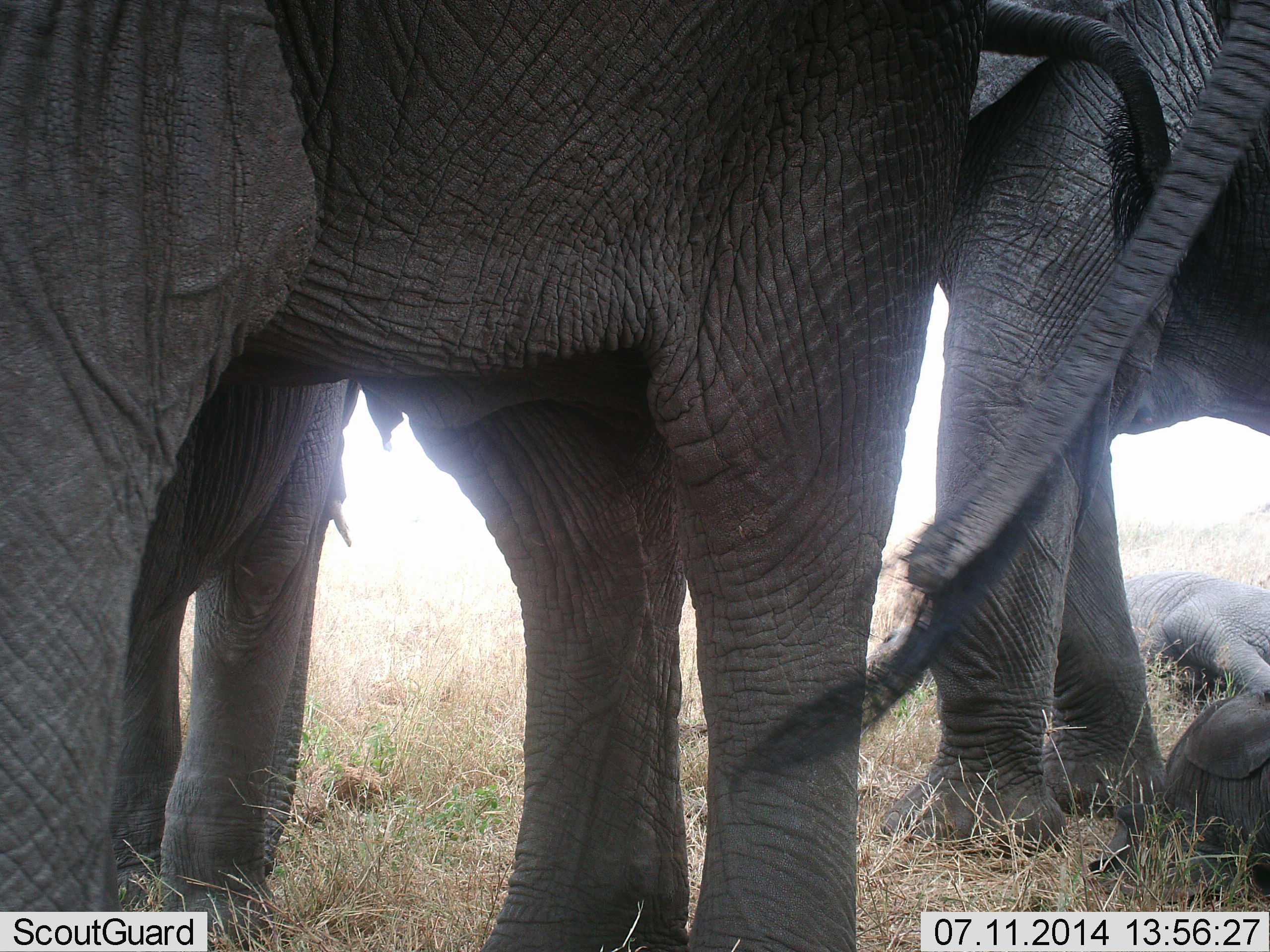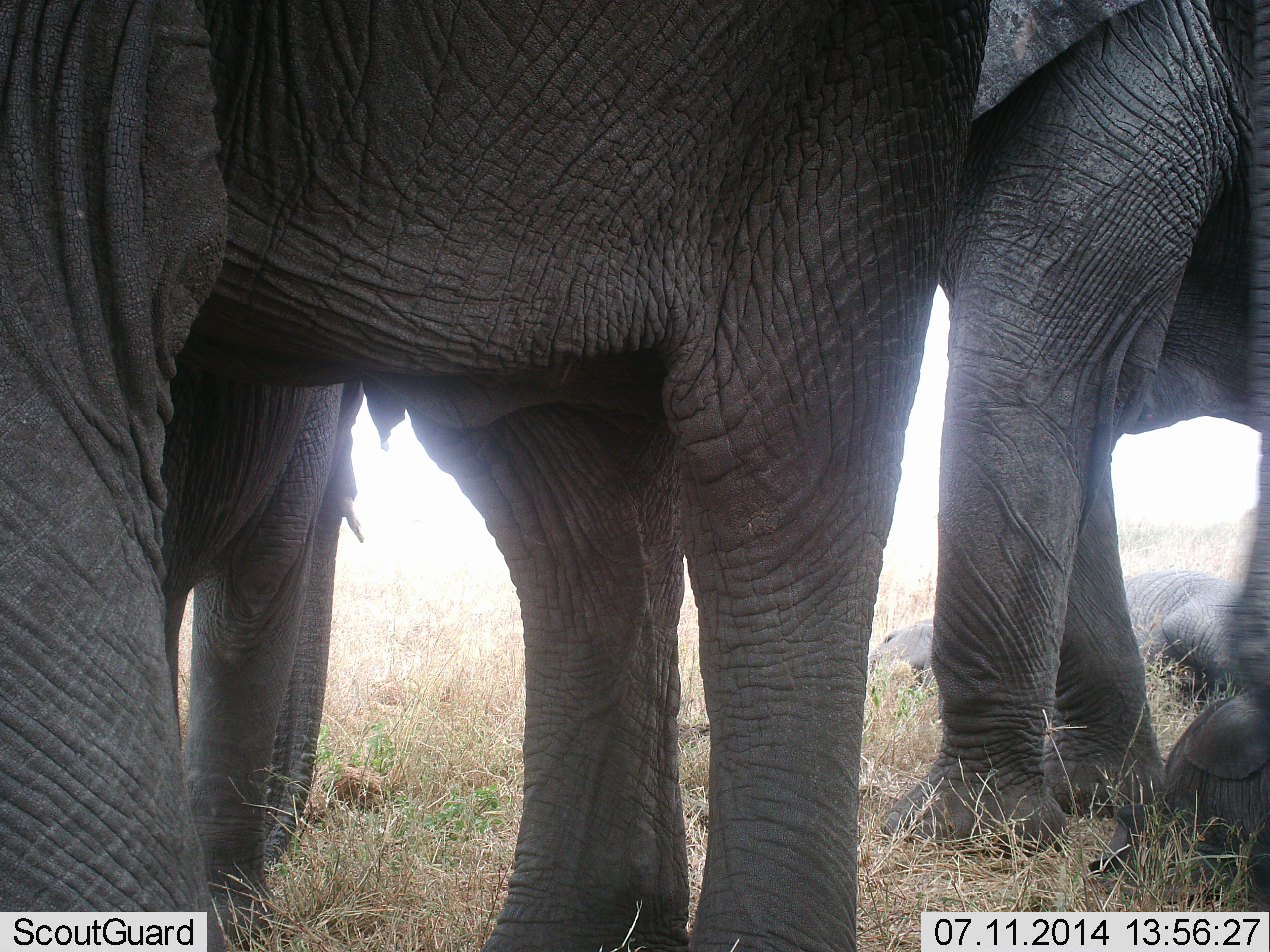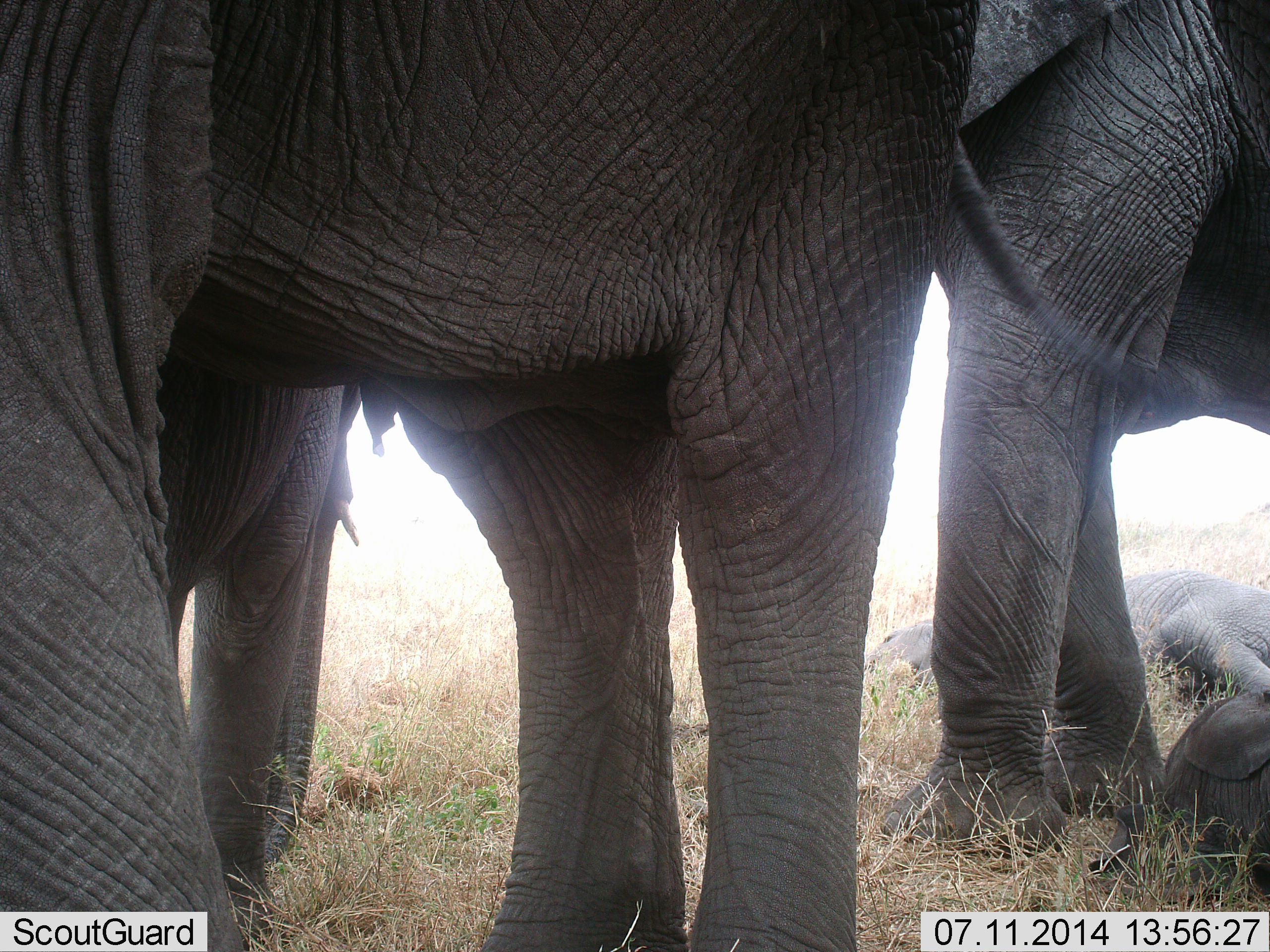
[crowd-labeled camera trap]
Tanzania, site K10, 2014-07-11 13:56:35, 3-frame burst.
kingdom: Animalia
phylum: Chordata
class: Mammalia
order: Proboscidea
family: Elephantidae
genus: Loxodonta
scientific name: Loxodonta africana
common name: african bush elephant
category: elephant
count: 4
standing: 90%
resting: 70%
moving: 0%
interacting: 0%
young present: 30%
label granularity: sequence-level